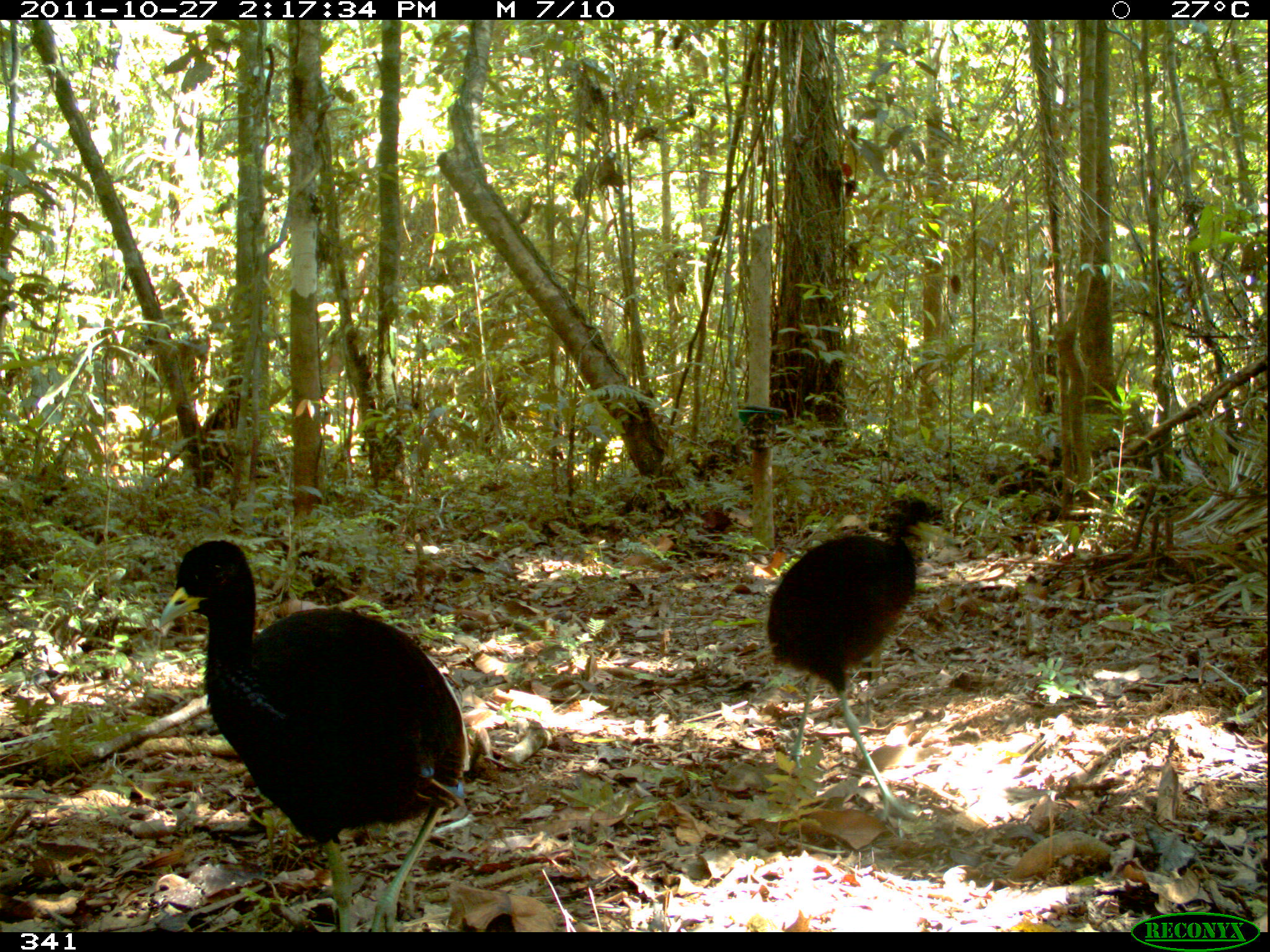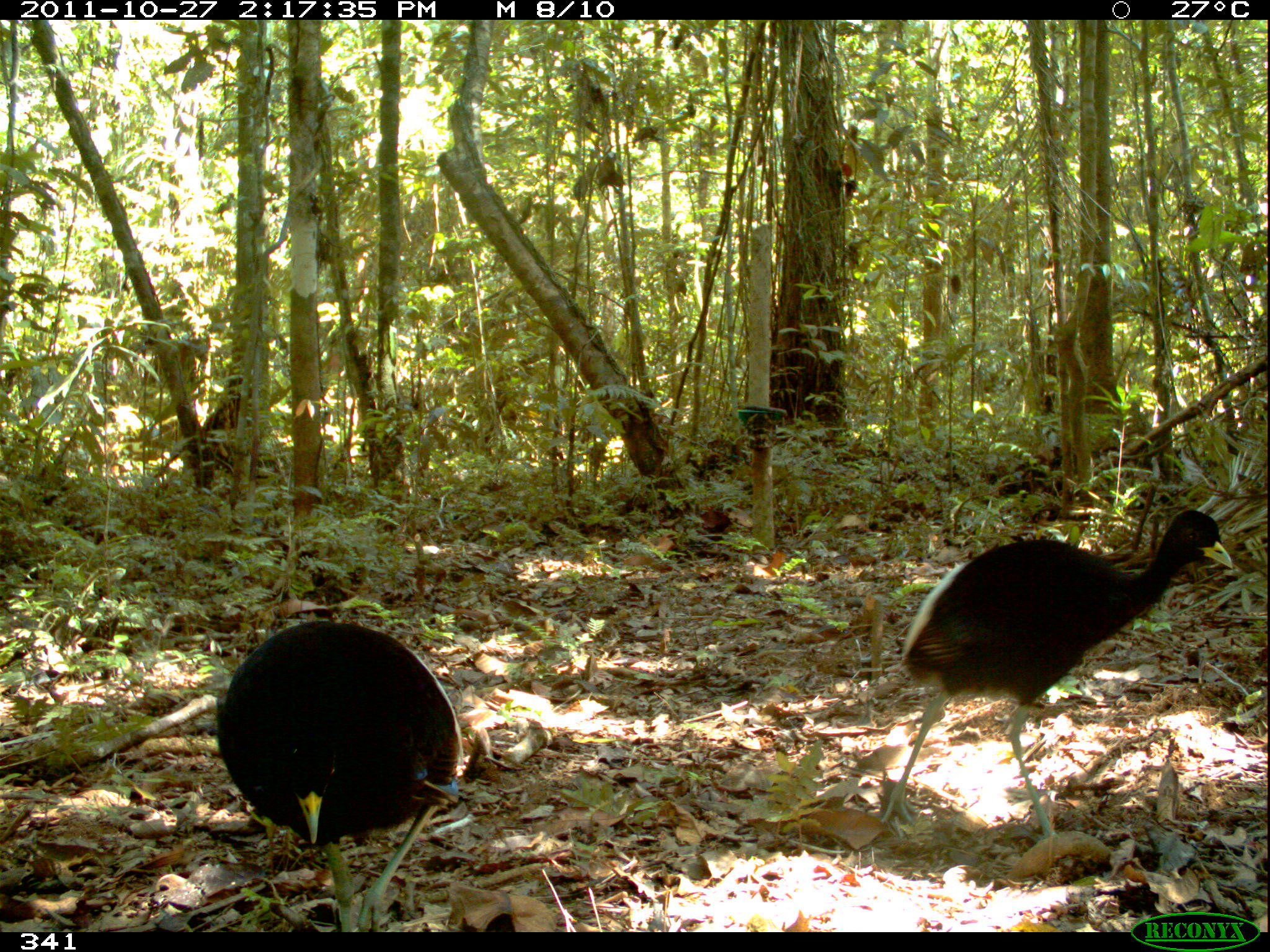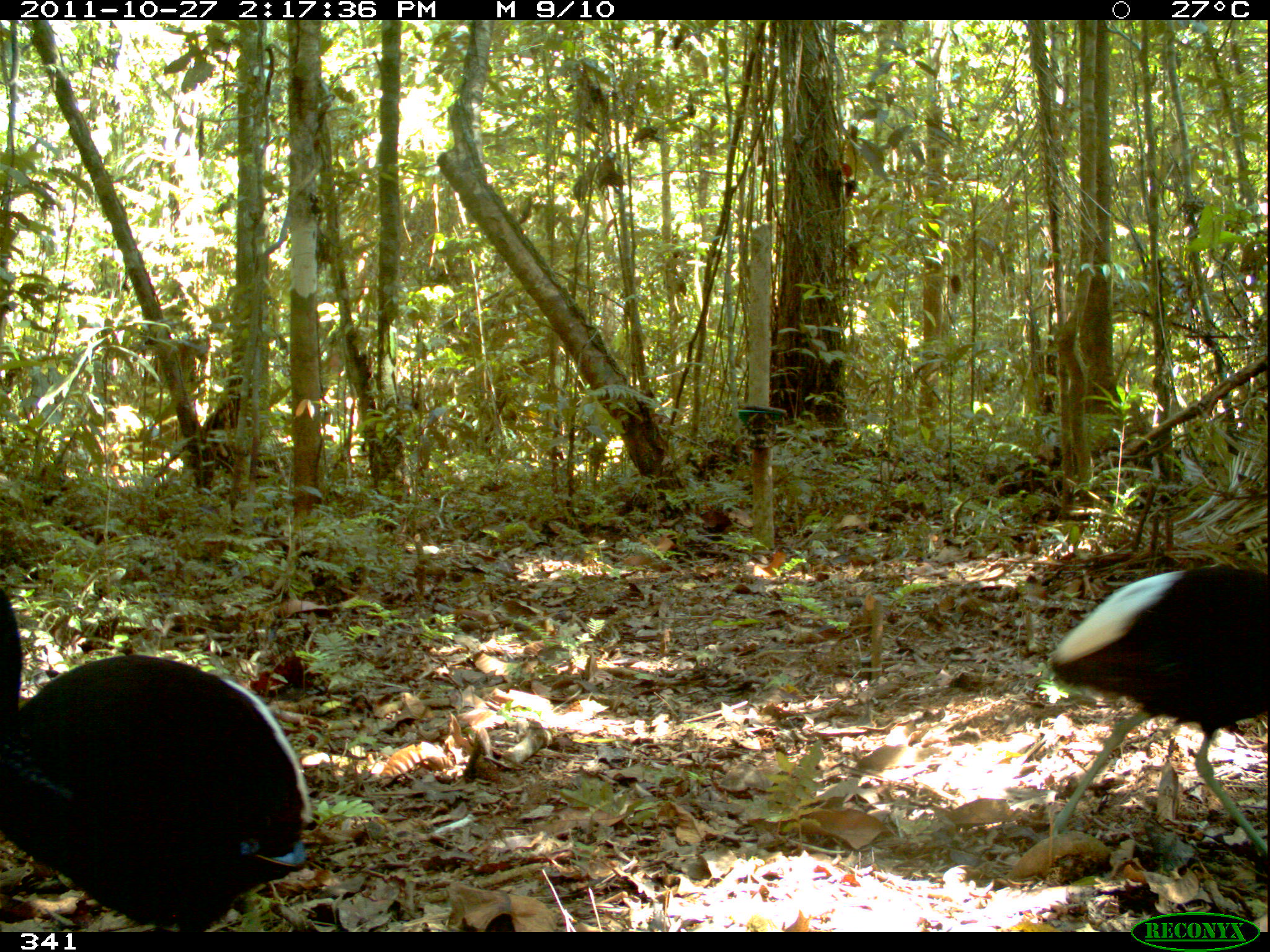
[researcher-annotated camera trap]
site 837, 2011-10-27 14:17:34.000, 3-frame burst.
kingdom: Animalia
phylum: Chordata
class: Aves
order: Gruiformes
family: Psophiidae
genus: Psophia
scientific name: Psophia leucoptera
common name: pale-winged trumpeter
Psophia leucoptera (pale-winged trumpeter).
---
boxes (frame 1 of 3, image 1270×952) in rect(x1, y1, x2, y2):
psophia leucoptera: rect(150, 536, 469, 932); rect(765, 496, 950, 822)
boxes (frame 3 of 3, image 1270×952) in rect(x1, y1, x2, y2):
psophia leucoptera: rect(2, 586, 311, 932); rect(1046, 558, 1270, 864)